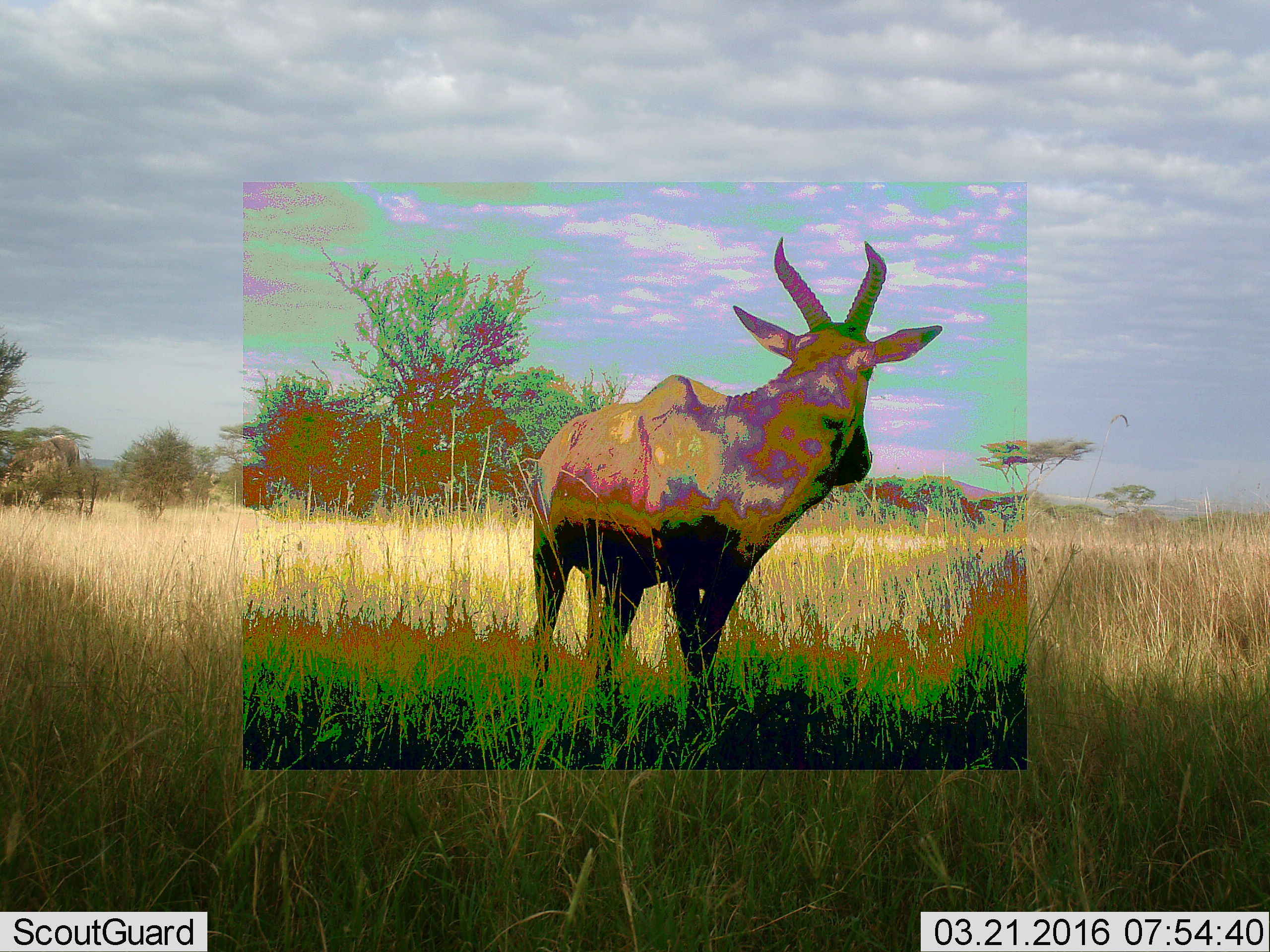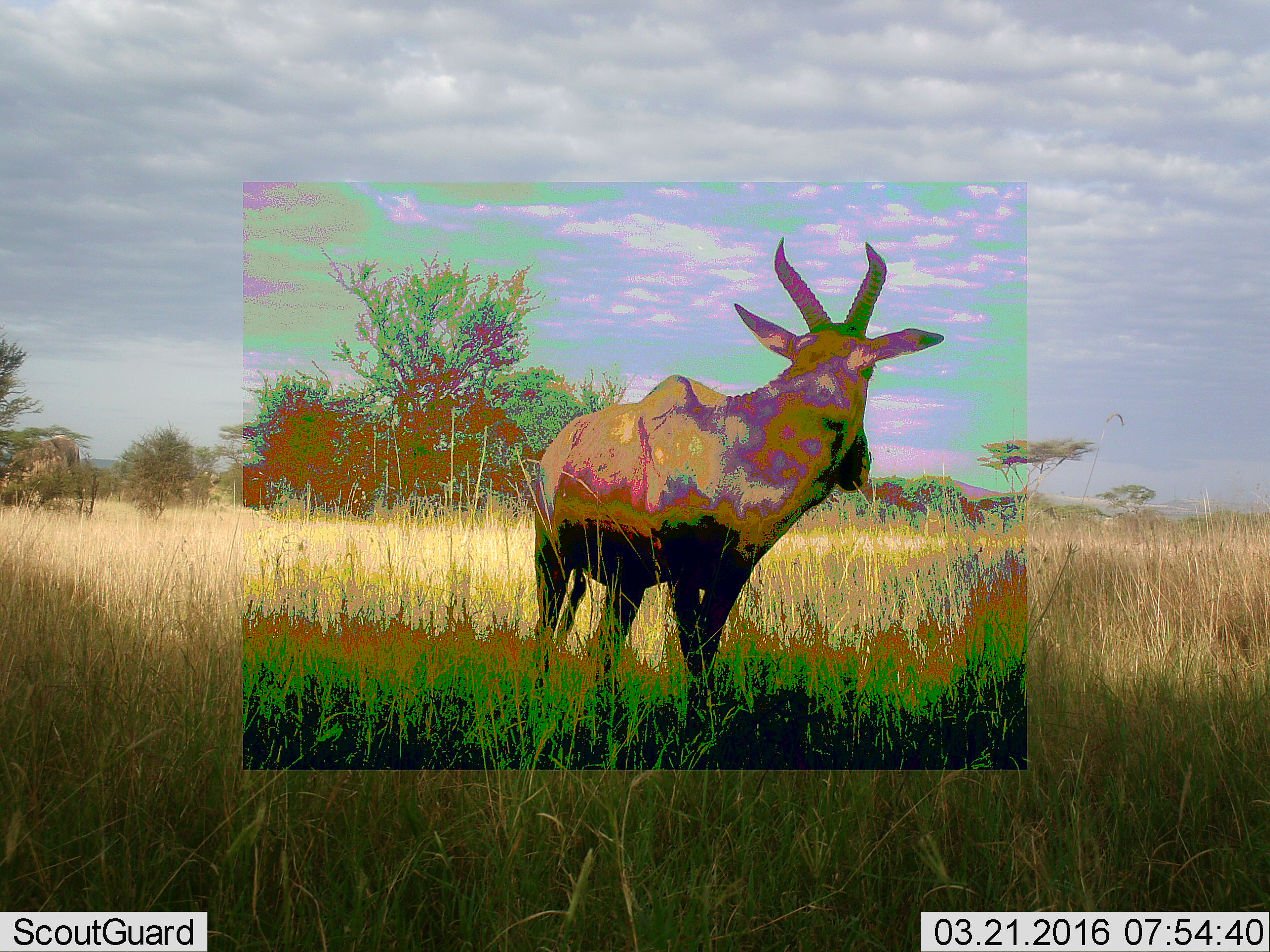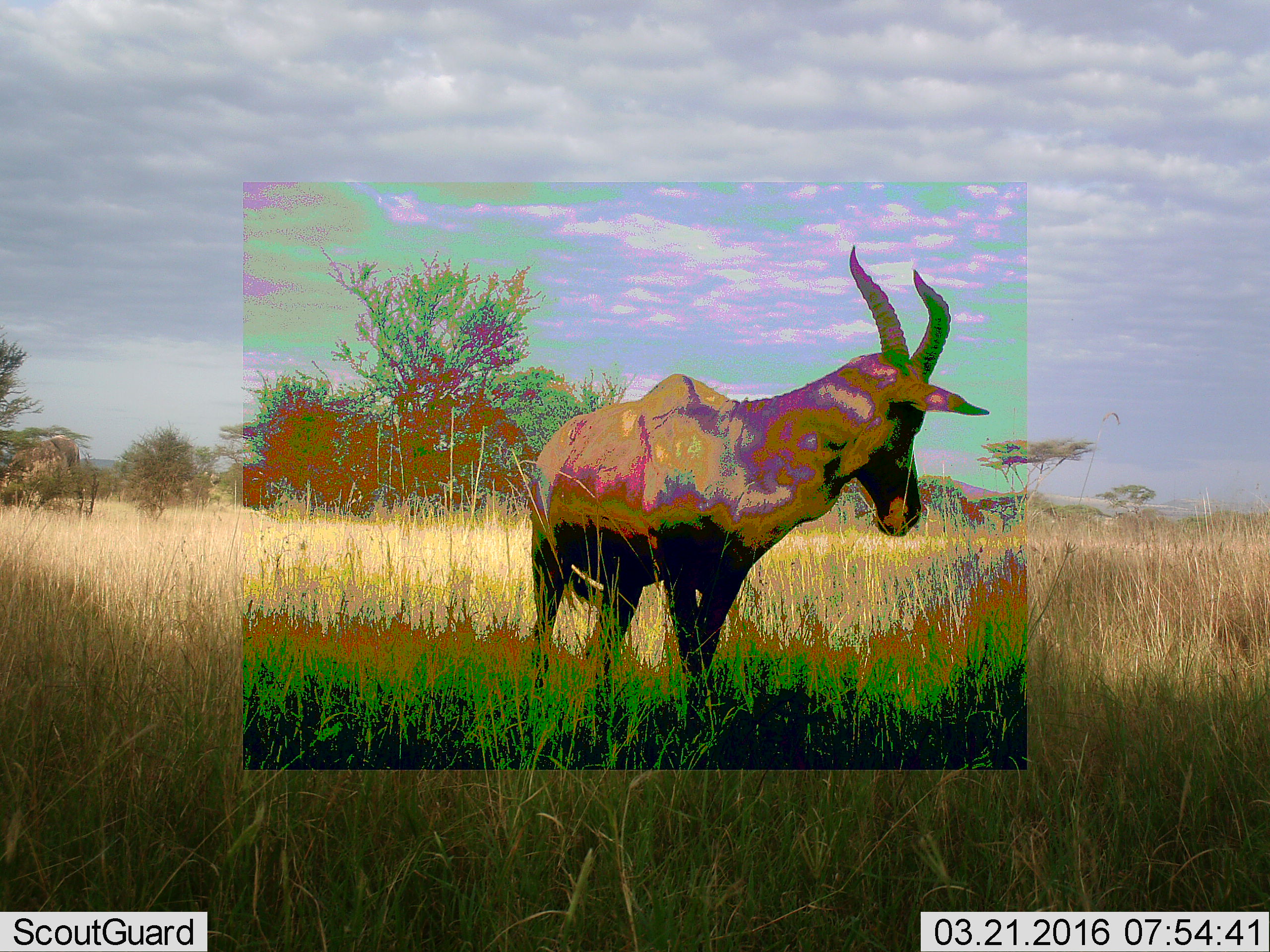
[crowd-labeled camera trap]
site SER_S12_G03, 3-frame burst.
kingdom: Animalia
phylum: Chordata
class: Mammalia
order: Artiodactyla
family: Bovidae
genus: Damaliscus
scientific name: Damaliscus lunatus jimela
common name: topi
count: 1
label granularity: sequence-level